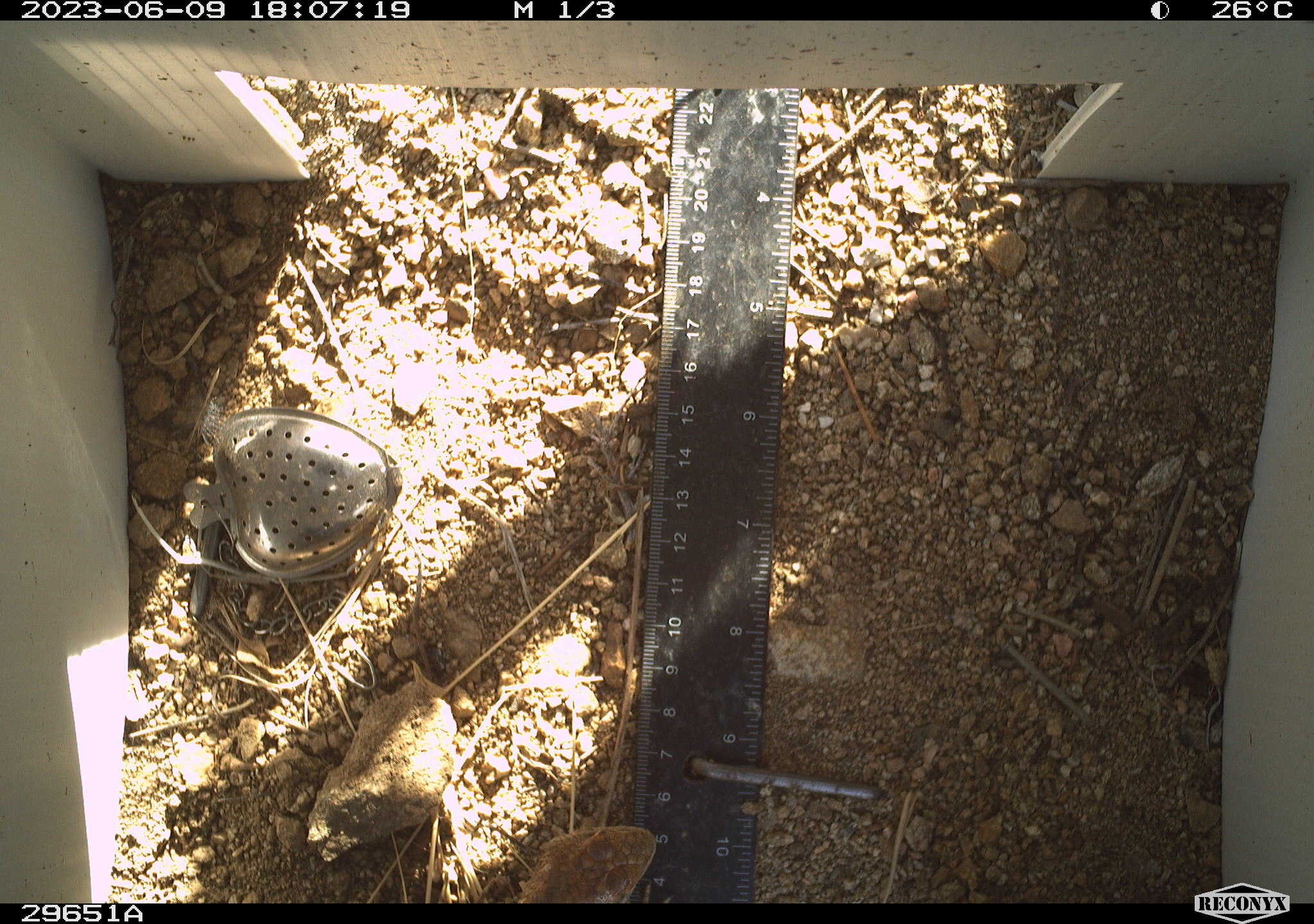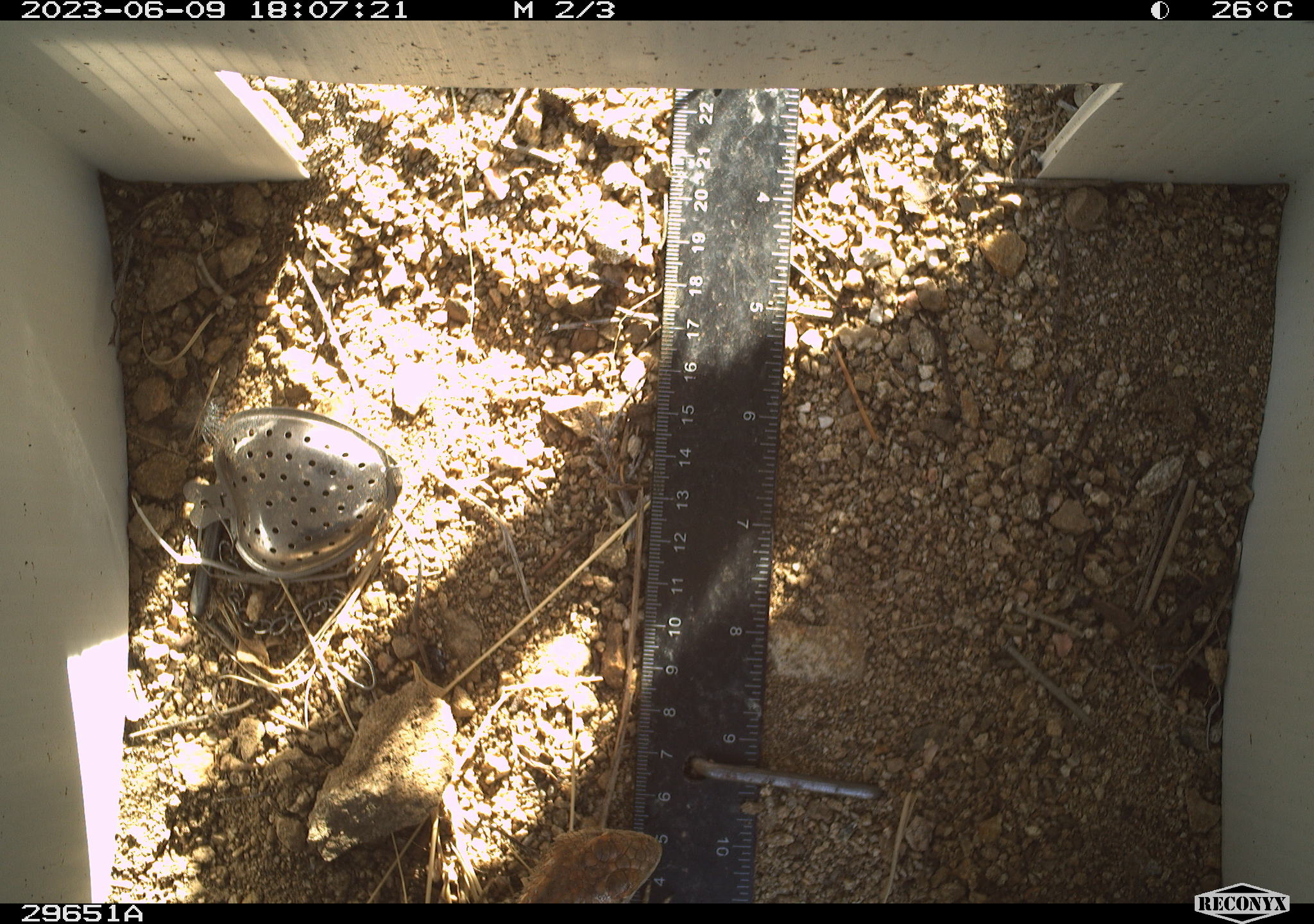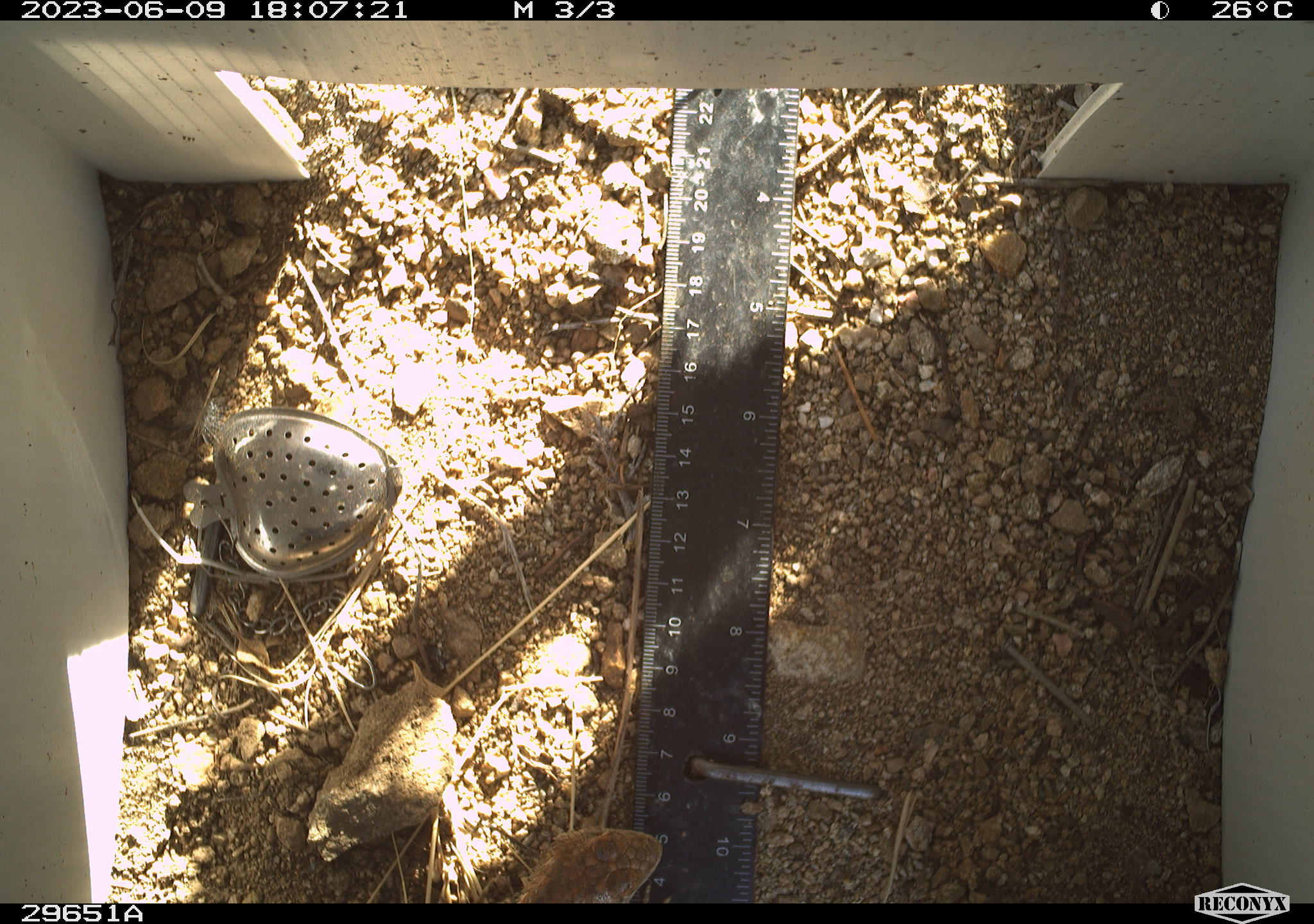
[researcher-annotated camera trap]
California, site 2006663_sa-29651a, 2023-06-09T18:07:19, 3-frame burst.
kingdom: Animalia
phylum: Chordata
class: Reptilia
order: Squamata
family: Phrynosomatidae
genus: Sceloporus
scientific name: Sceloporus uniformis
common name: yellow-backed spiny lizard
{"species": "yellow-backed spiny lizard (Sceloporus uniformis)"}